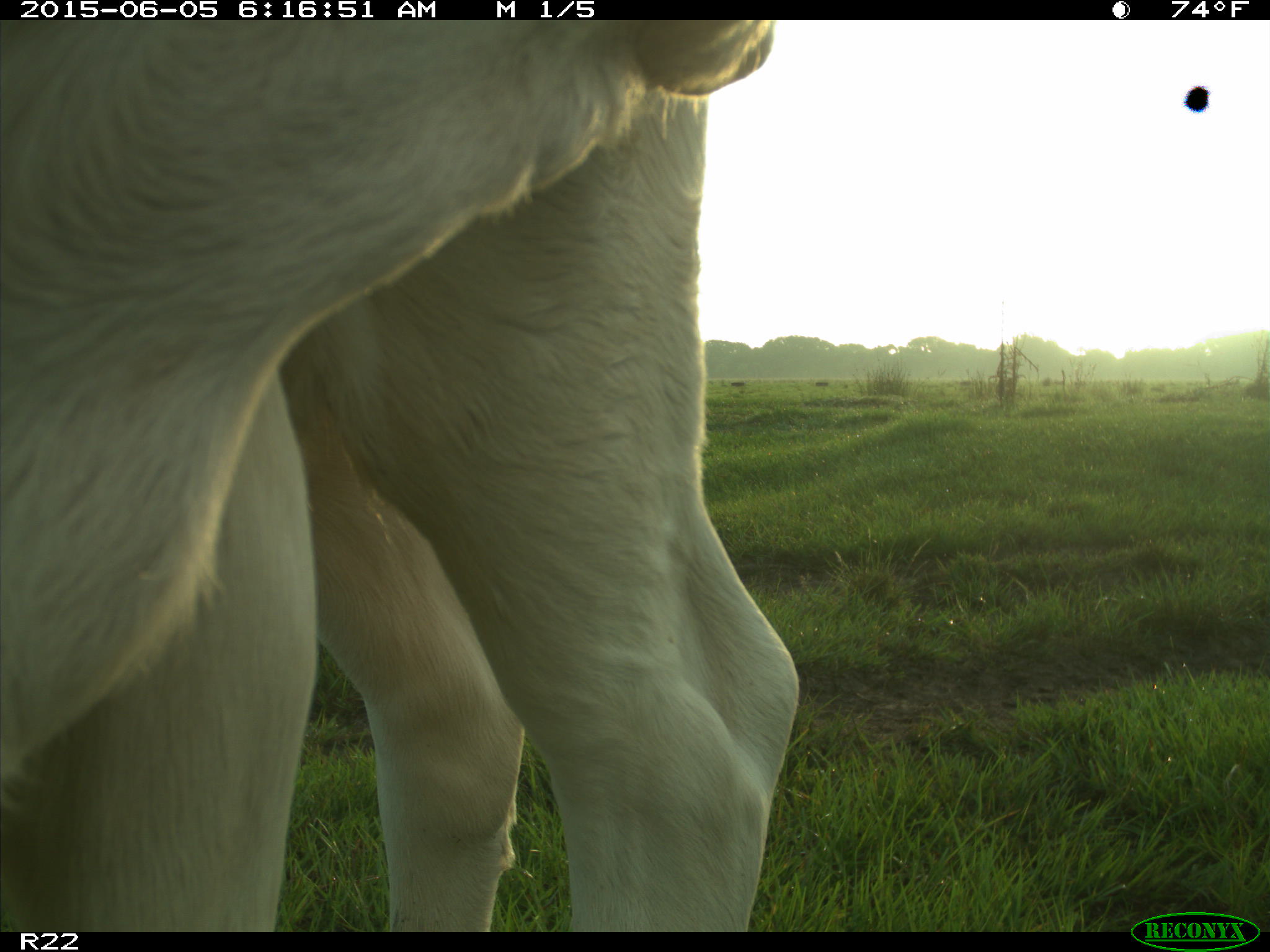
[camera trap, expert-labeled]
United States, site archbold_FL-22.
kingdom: Animalia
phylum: Chordata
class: Mammalia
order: Artiodactyla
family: Bovidae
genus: Bos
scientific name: Bos taurus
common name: domestic cow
Bos taurus (domestic cow).